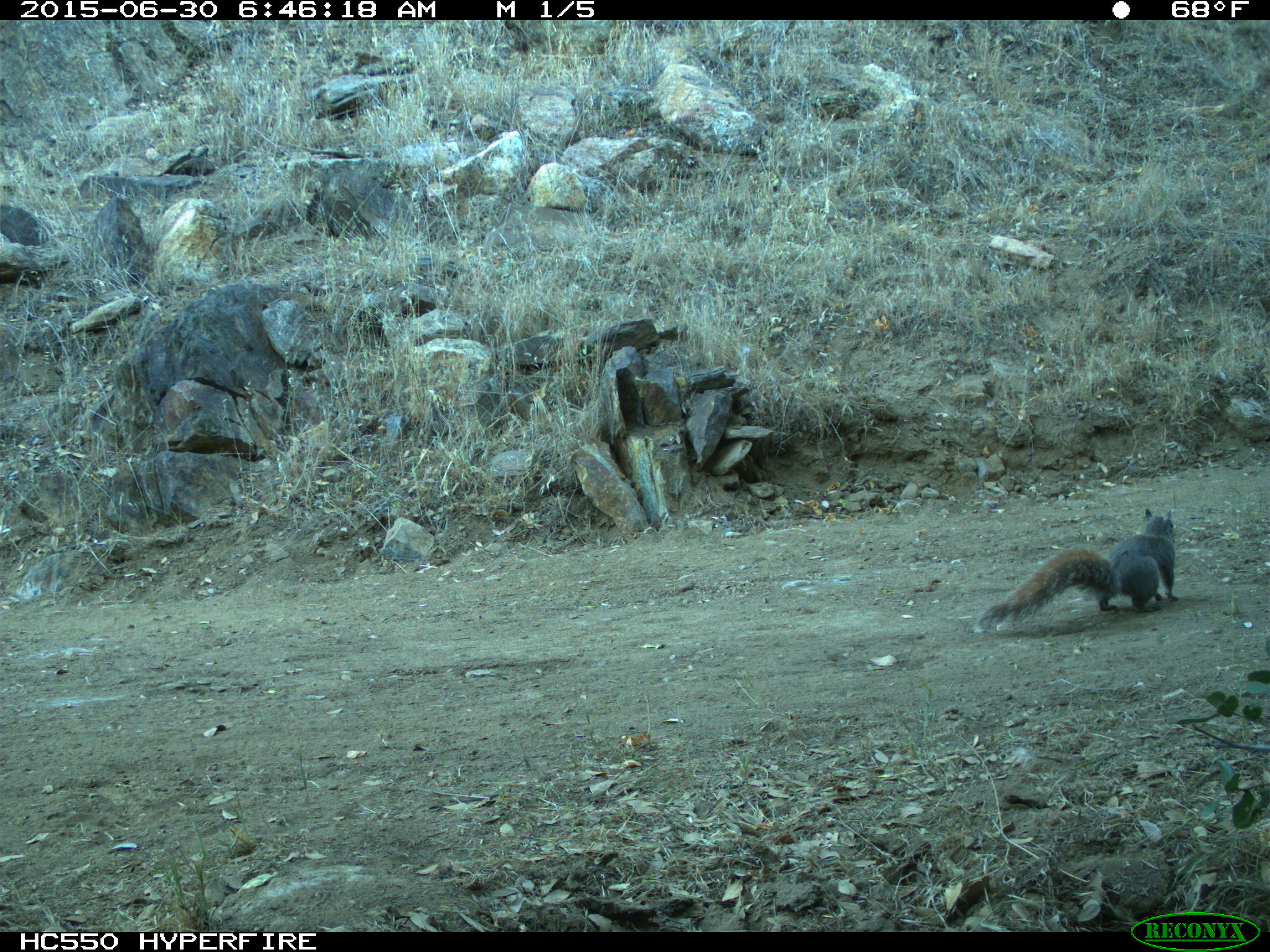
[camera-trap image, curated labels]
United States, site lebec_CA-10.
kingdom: Animalia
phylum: Chordata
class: Mammalia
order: Rodentia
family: Sciuridae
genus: Sciurus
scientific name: Sciurus carolinensis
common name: eastern gray squirrel